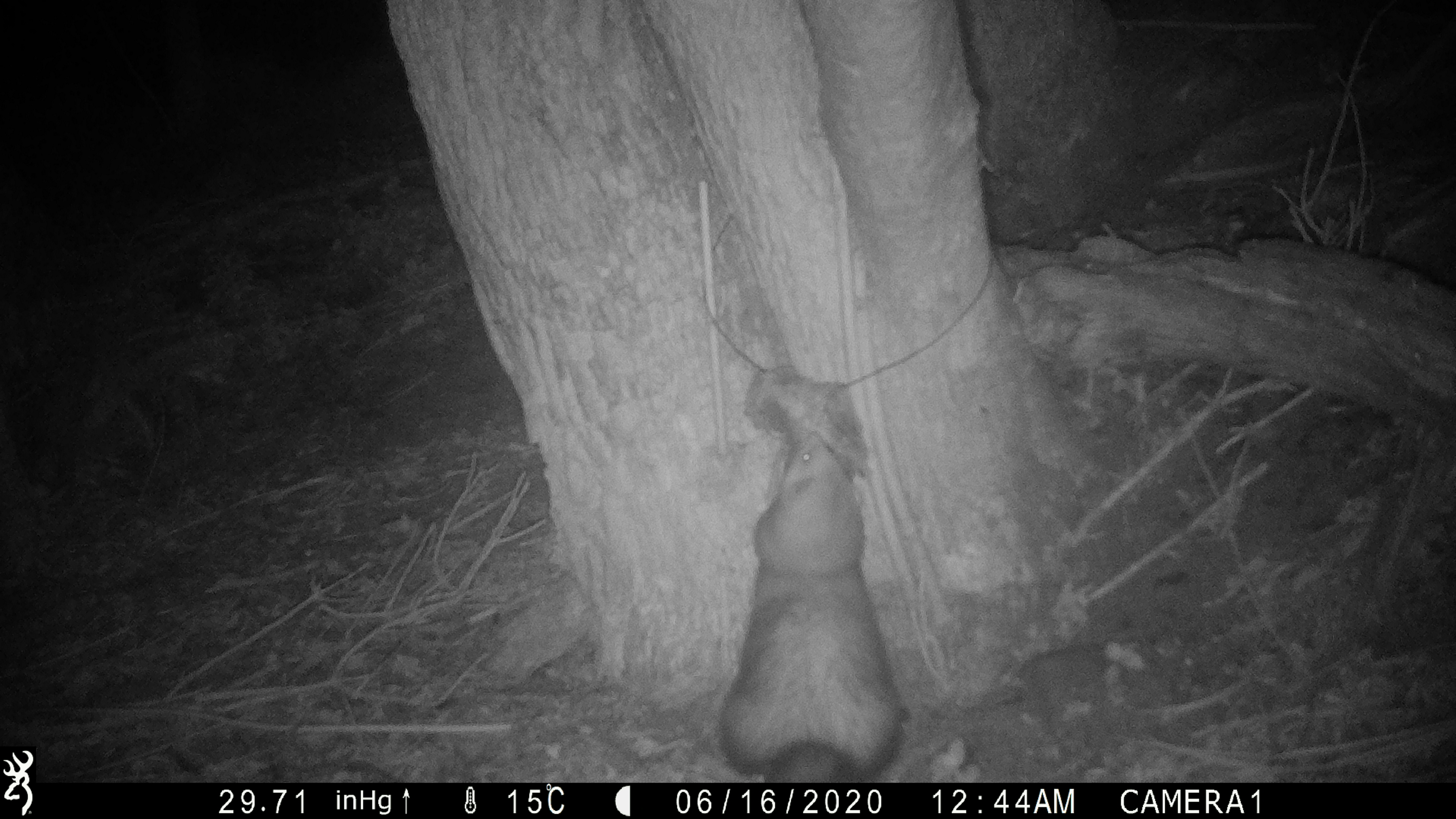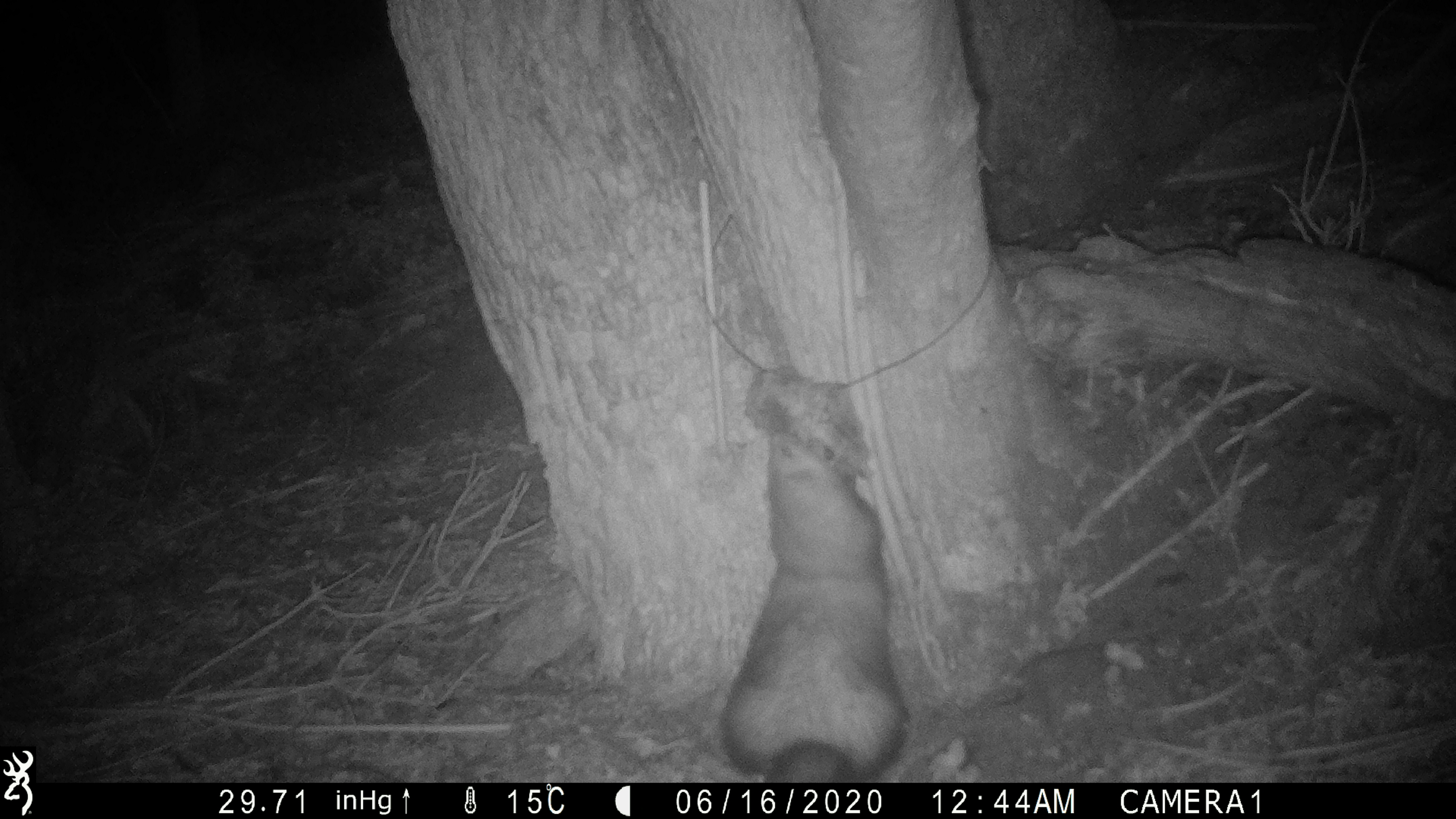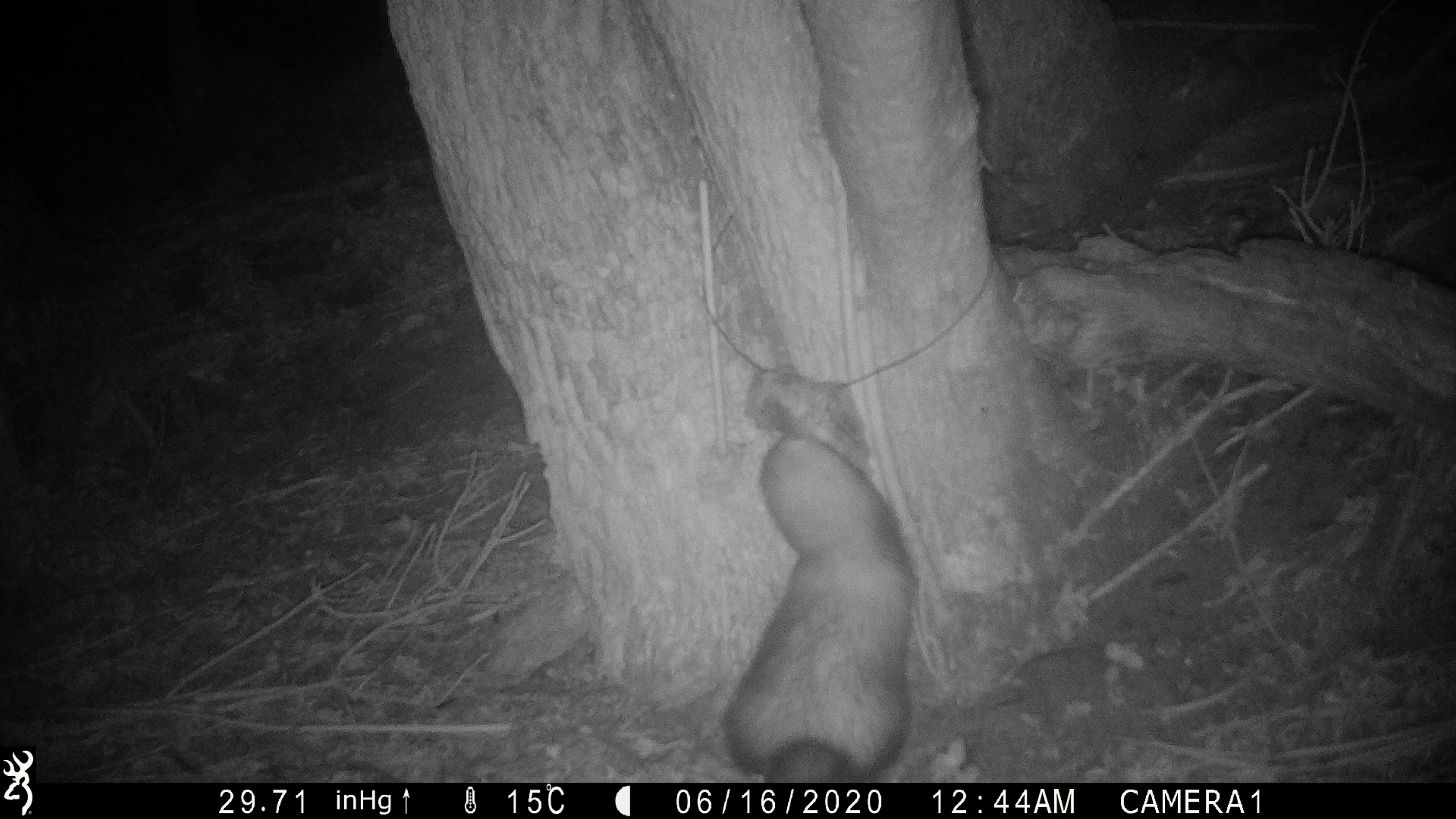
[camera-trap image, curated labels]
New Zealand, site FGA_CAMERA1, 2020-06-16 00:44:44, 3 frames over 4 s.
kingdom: Animalia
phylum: Chordata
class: Mammalia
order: Carnivora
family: Mustelidae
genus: Mustela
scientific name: Mustela furo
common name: ferret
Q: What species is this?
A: Ferret (Mustela furo).